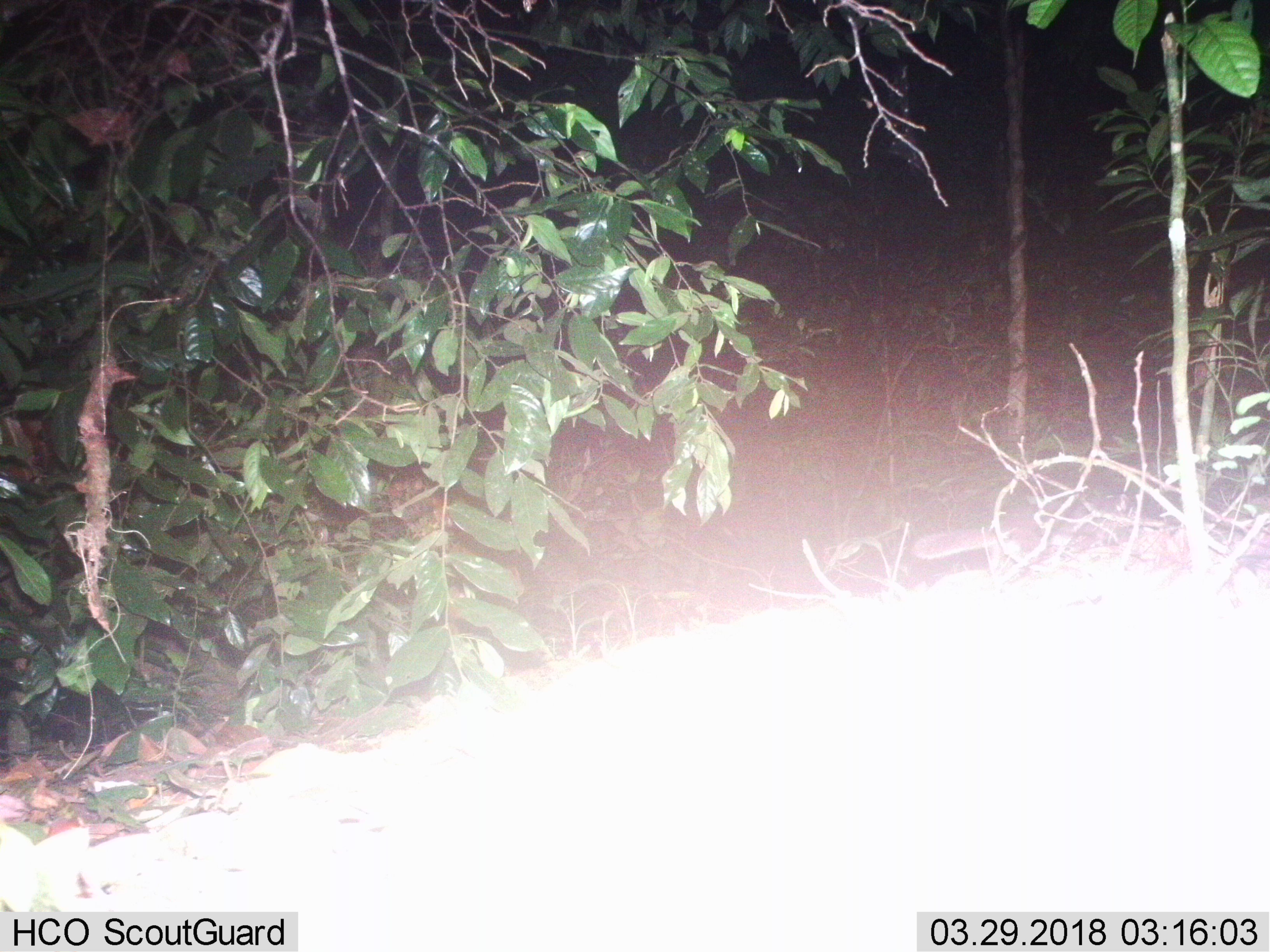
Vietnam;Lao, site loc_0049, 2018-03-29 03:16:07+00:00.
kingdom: Animalia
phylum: Chordata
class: Mammalia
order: Carnivora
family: Mustelidae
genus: Melogale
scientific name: Melogale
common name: ferret badger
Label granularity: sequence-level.